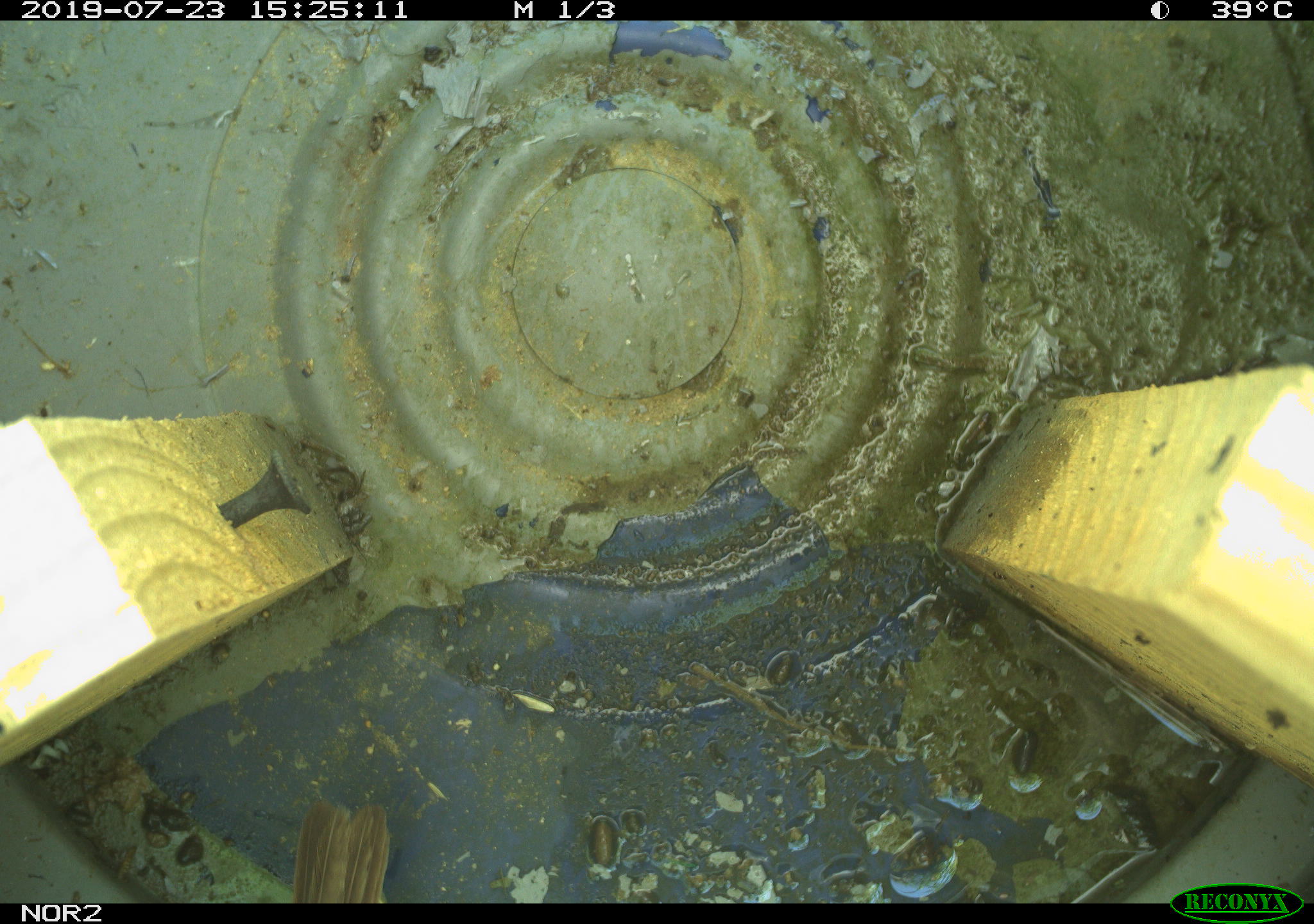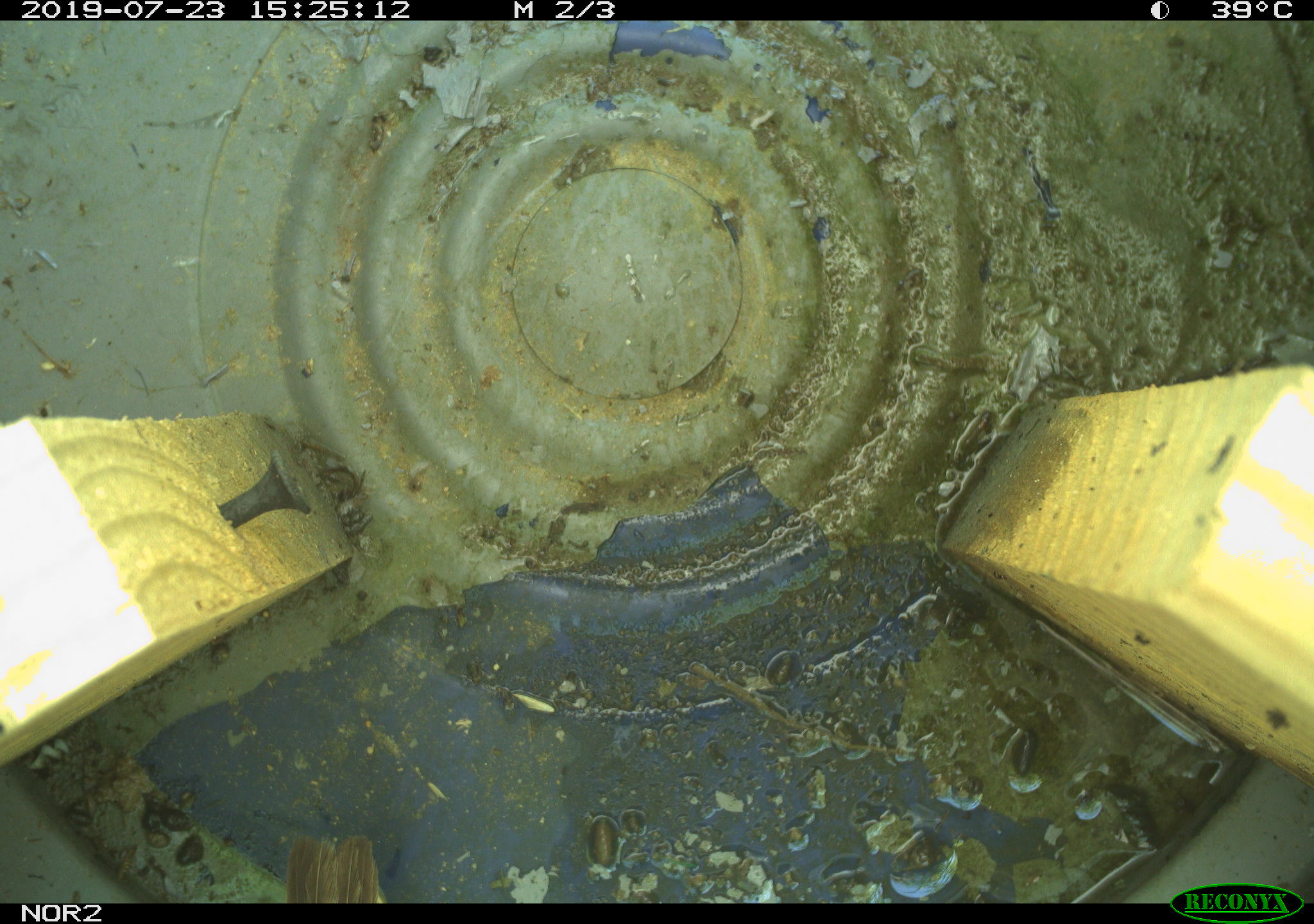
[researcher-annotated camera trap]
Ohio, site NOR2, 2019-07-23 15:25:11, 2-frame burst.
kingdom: Animalia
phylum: Chordata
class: Aves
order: Passeriformes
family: Passerellidae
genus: Melospiza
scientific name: Melospiza melodia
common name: song sparrow